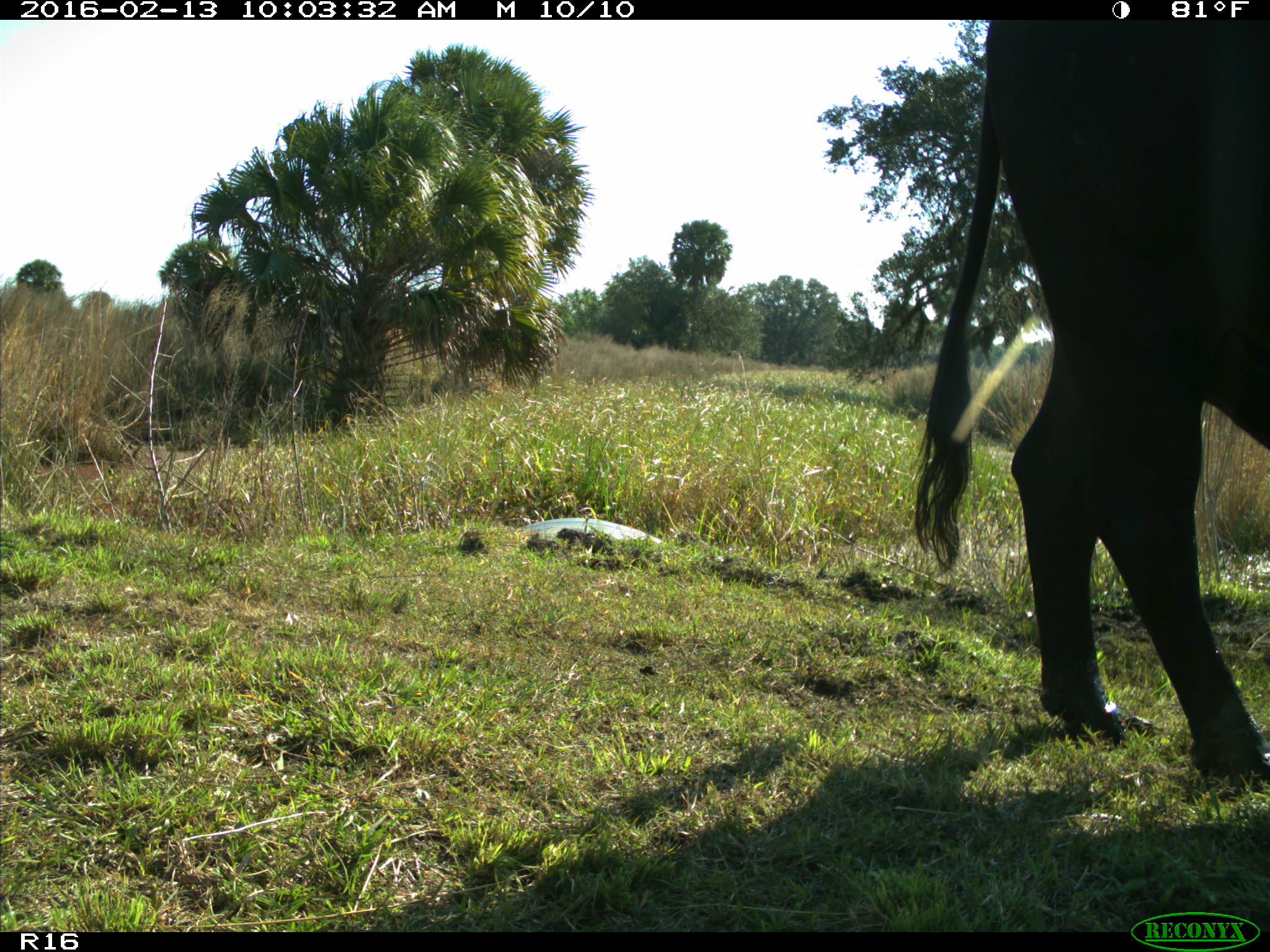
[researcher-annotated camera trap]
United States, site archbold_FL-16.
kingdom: Animalia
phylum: Chordata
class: Mammalia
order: Artiodactyla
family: Bovidae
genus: Bos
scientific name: Bos taurus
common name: domestic cow